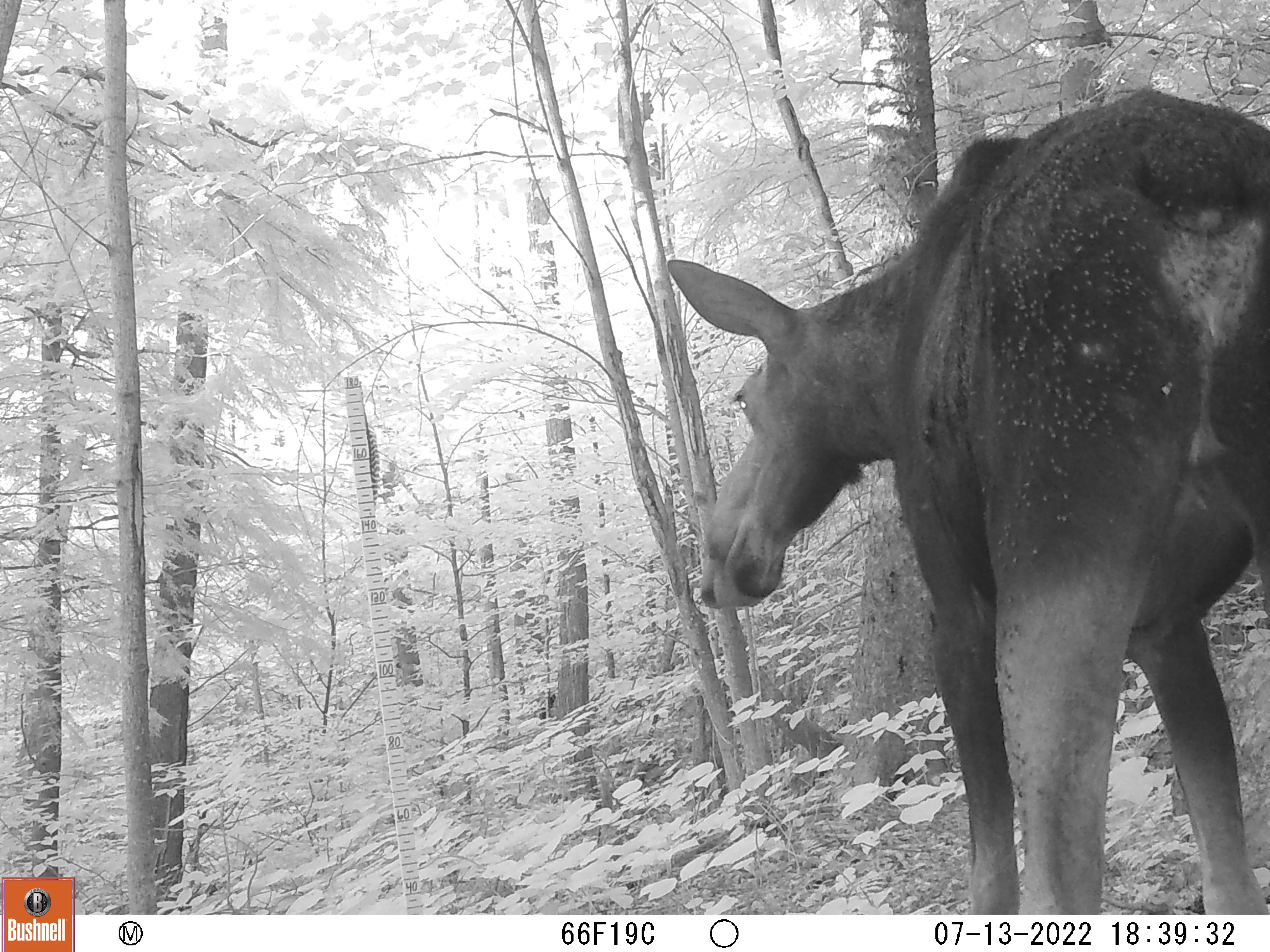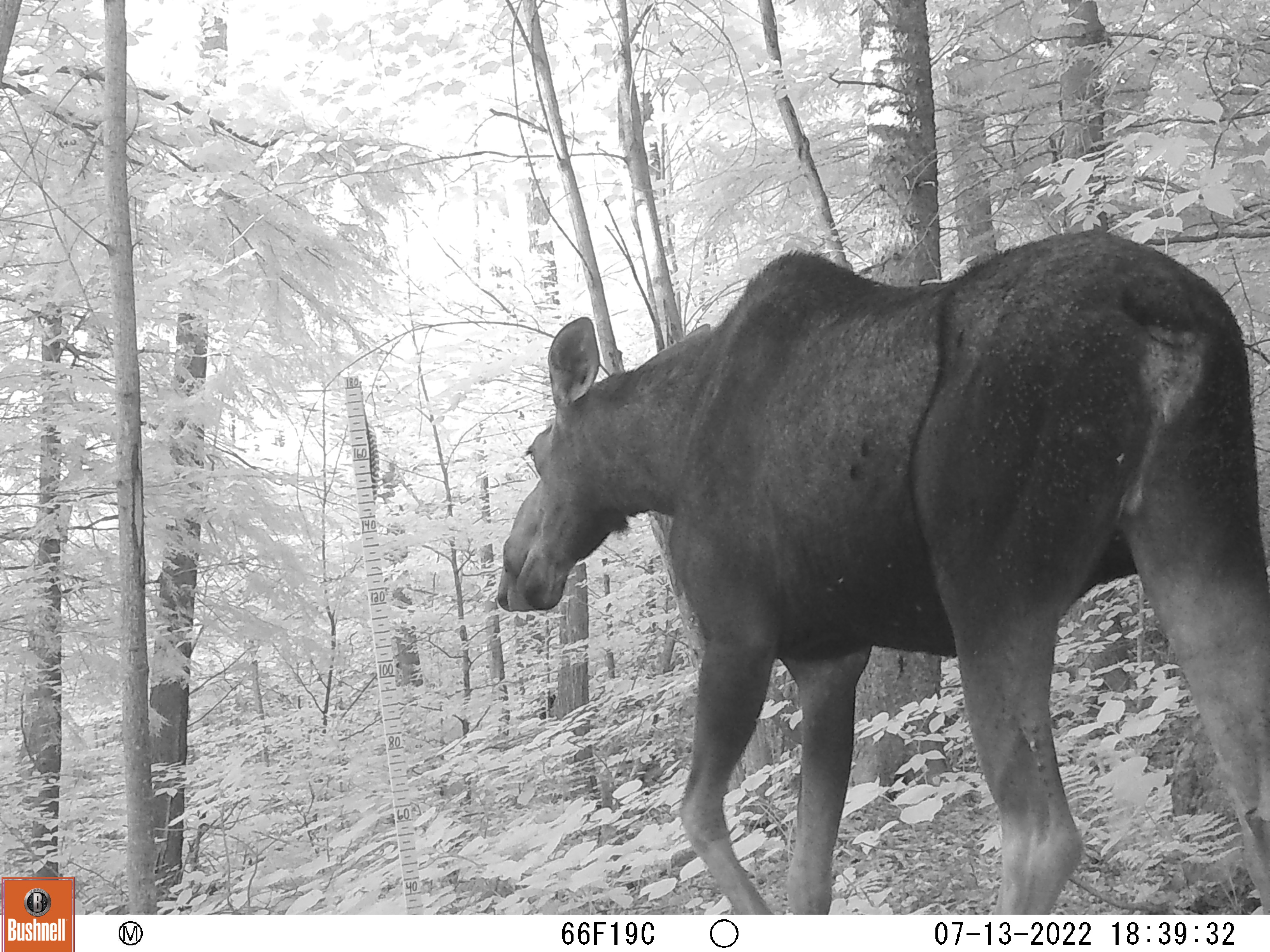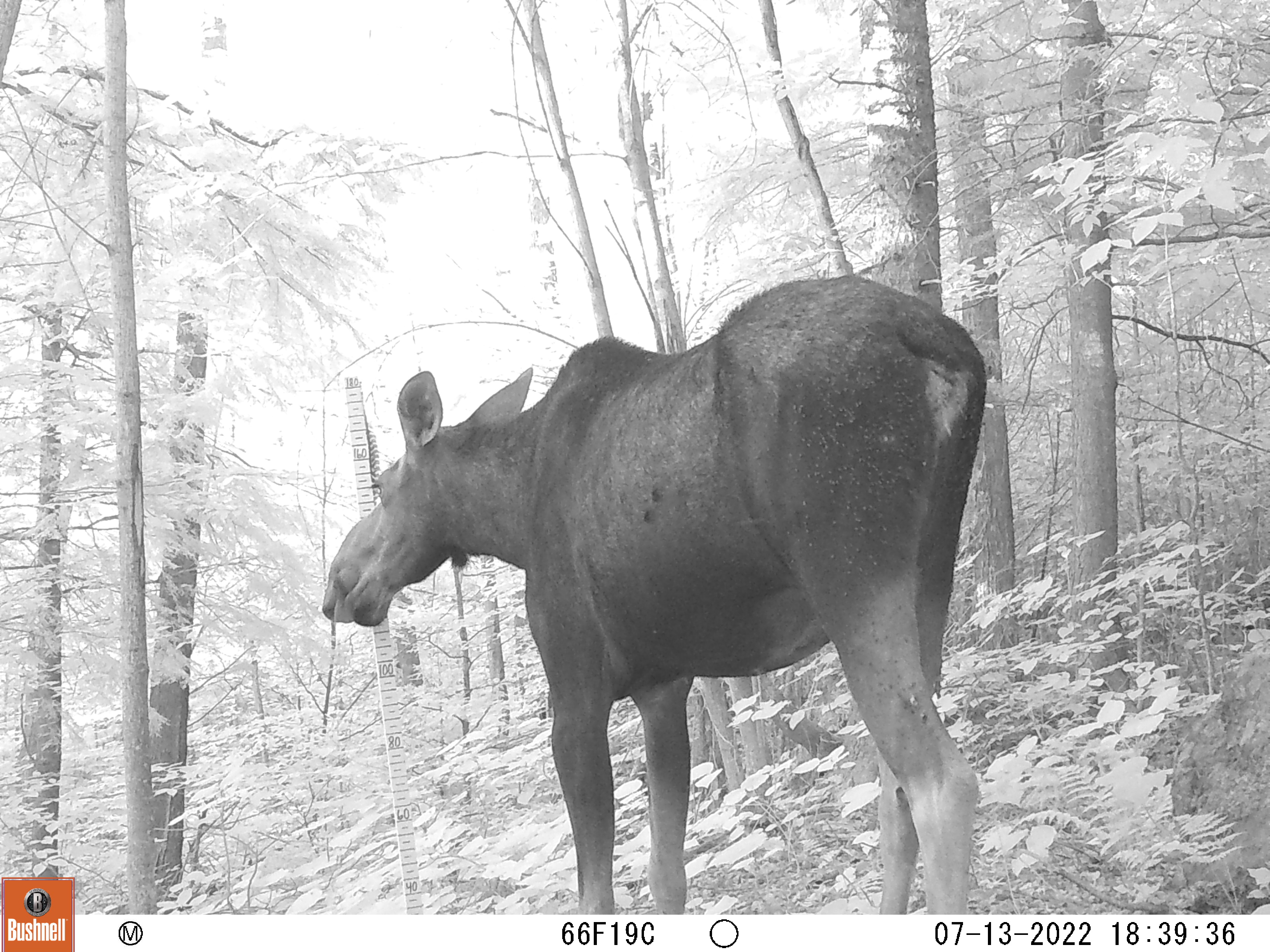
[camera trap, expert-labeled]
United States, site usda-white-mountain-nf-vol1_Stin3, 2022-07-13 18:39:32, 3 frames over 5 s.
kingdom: Animalia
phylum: Chordata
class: Mammalia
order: Artiodactyla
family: Cervidae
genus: Alces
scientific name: Alces alces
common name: moose